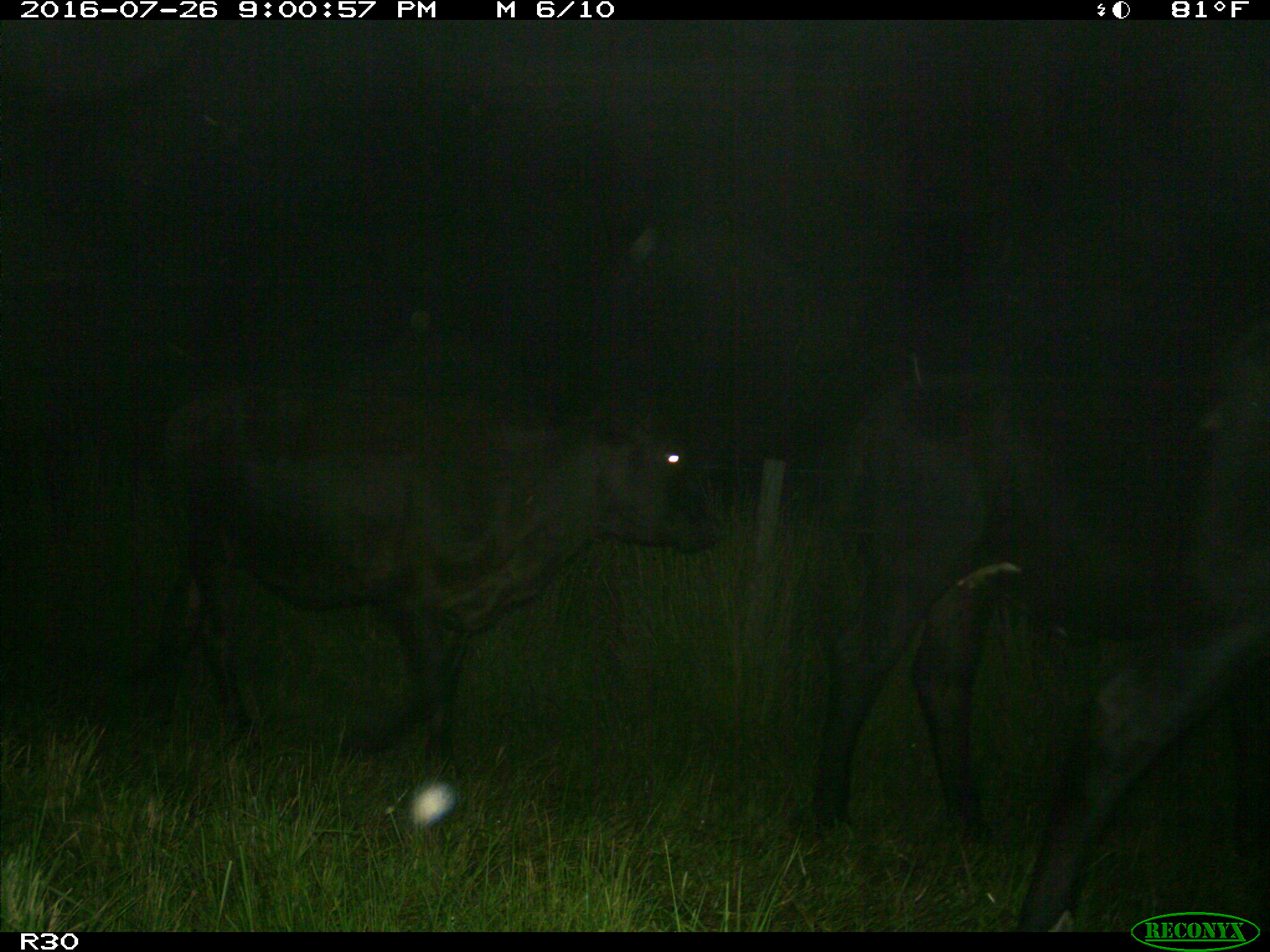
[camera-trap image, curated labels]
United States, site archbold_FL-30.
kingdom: Animalia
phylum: Chordata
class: Mammalia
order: Artiodactyla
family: Bovidae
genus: Bos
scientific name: Bos taurus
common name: domestic cow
Bos taurus (domestic cow).